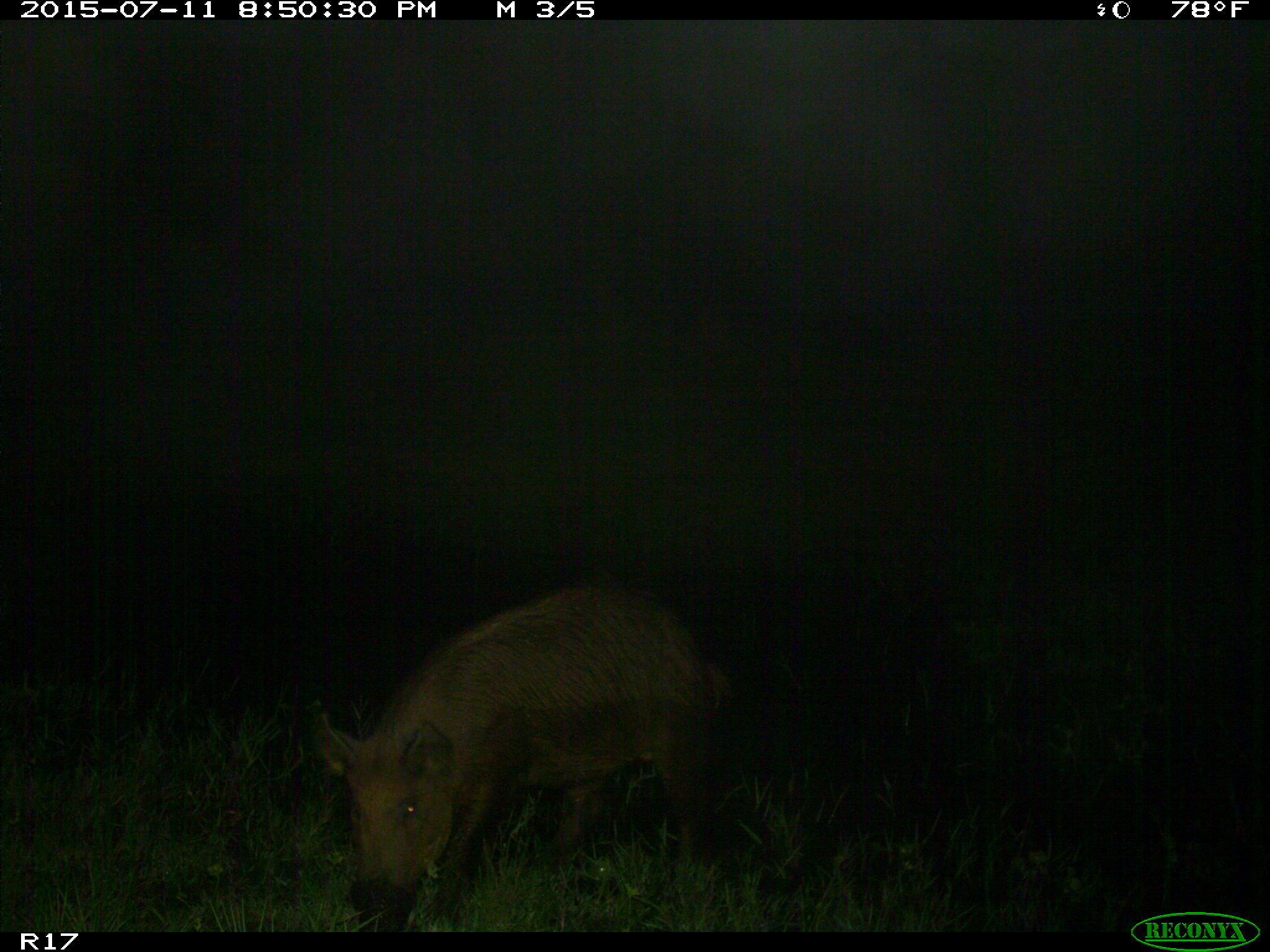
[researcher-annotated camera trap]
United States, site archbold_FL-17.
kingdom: Animalia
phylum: Chordata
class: Mammalia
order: Artiodactyla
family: Suidae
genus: Sus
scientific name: Sus scrofa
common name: wild boar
Sus scrofa (wild boar).